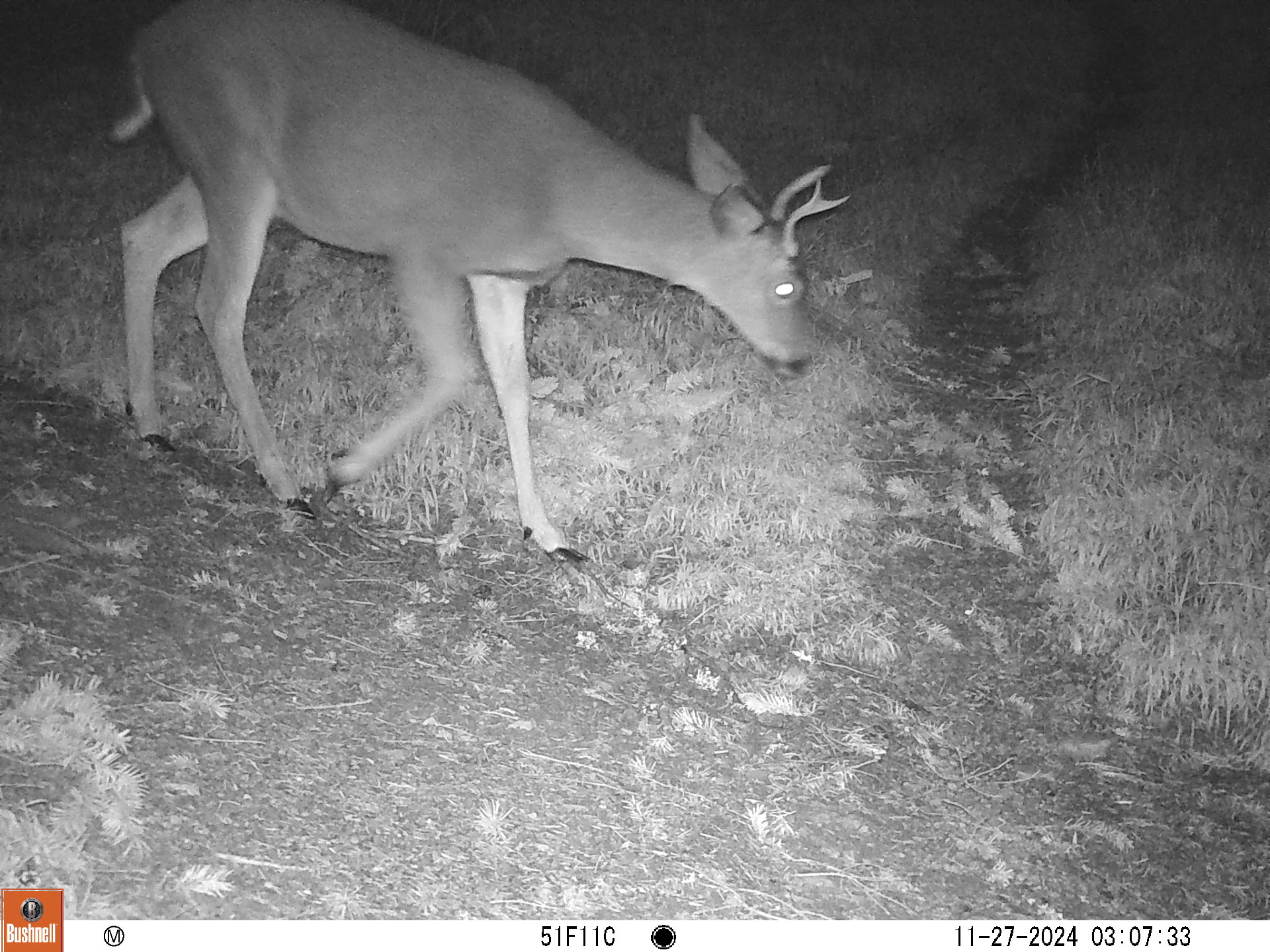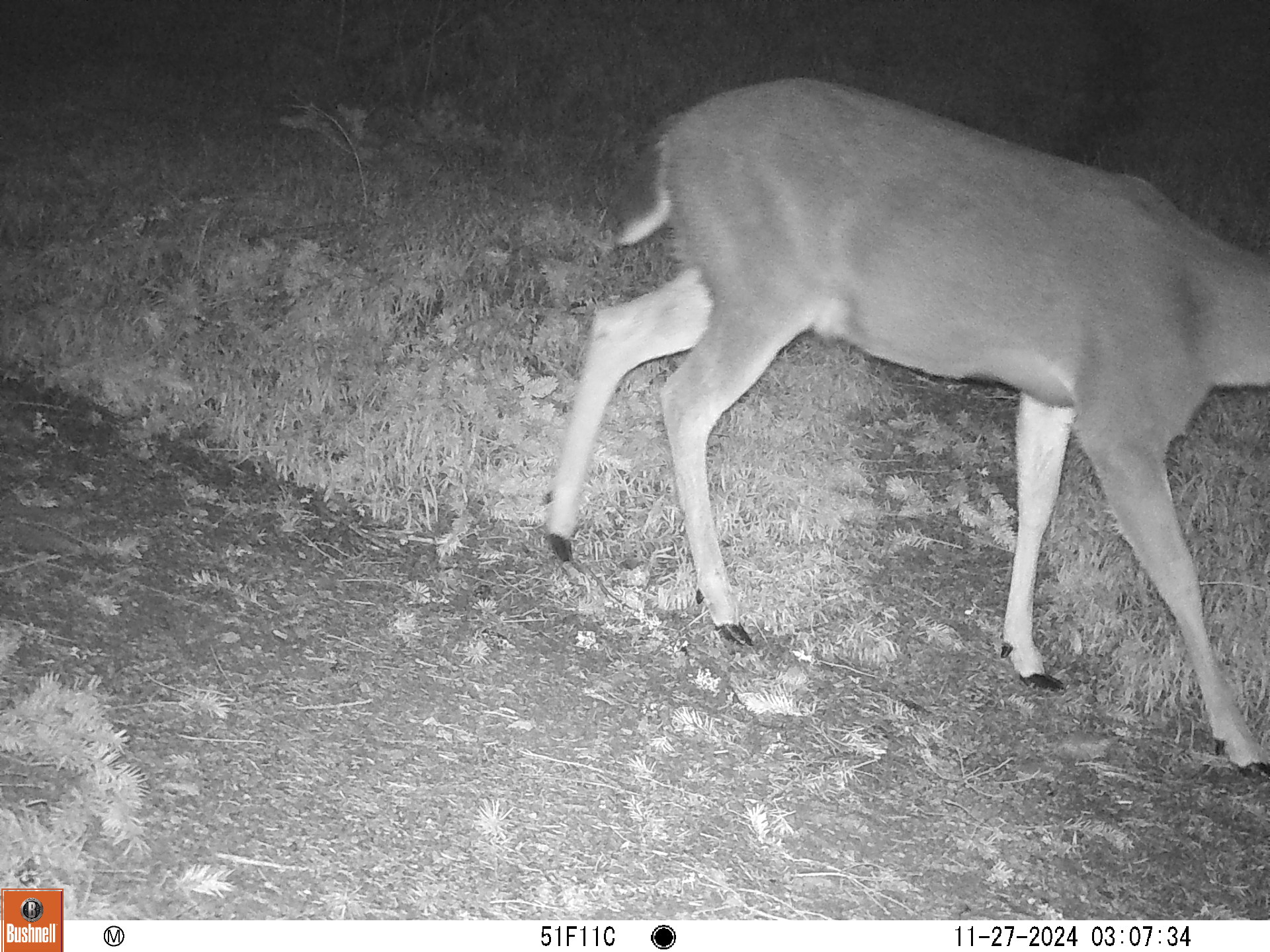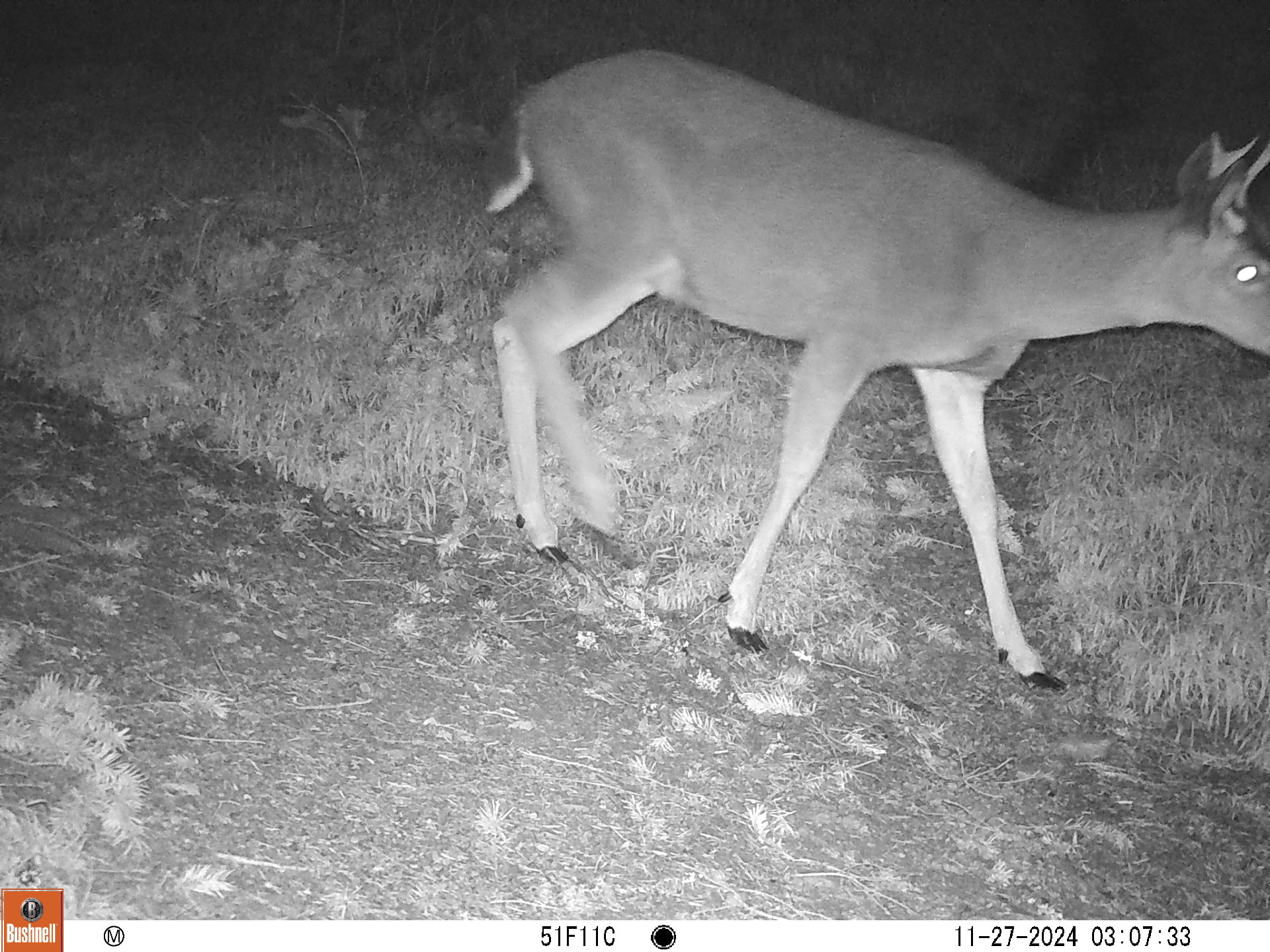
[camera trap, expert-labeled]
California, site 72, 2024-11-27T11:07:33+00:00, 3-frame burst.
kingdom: Animalia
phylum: Chordata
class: Mammalia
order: Artiodactyla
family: Cervidae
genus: Odocoileus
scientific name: Odocoileus hemionus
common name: mule deer